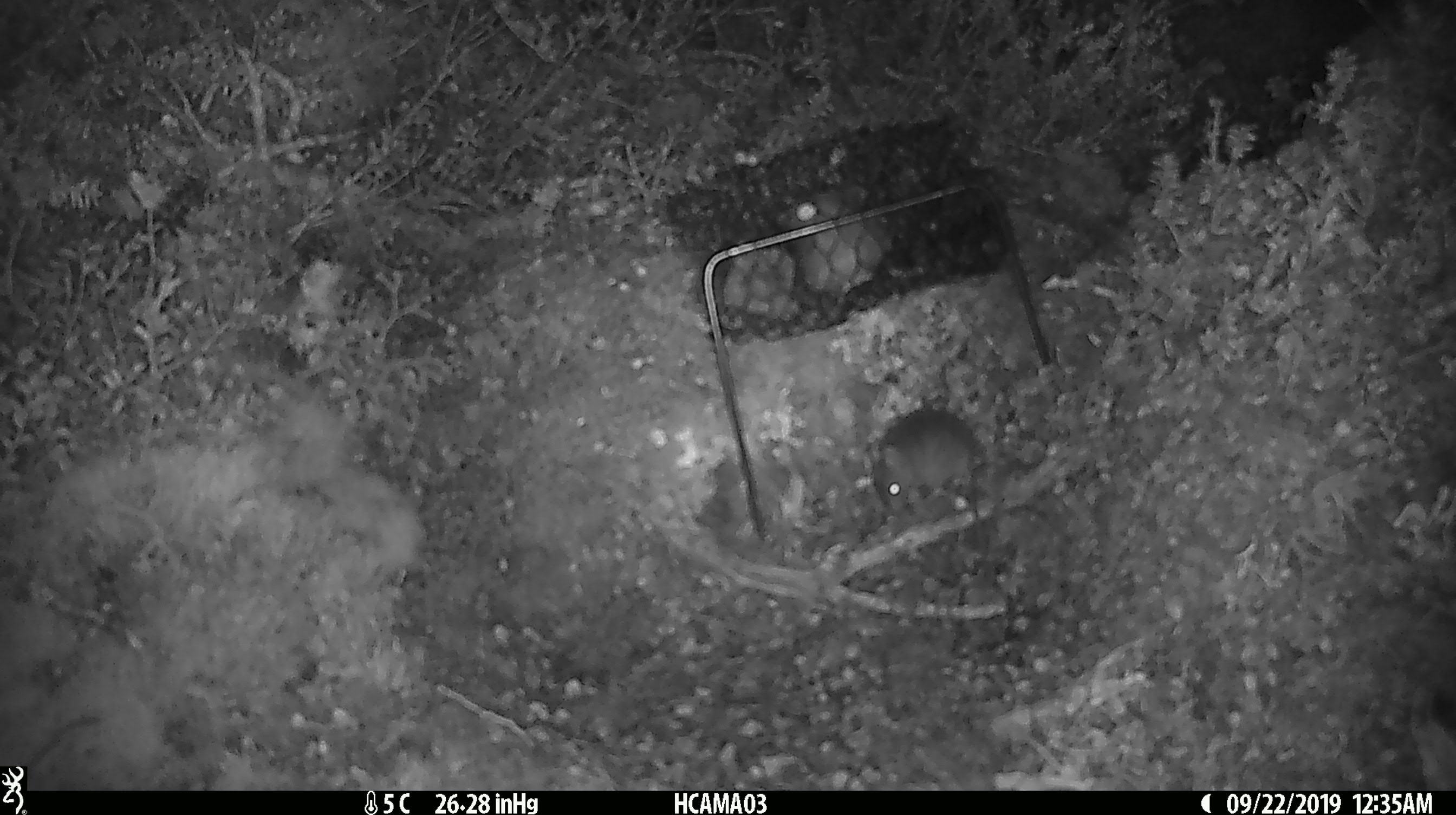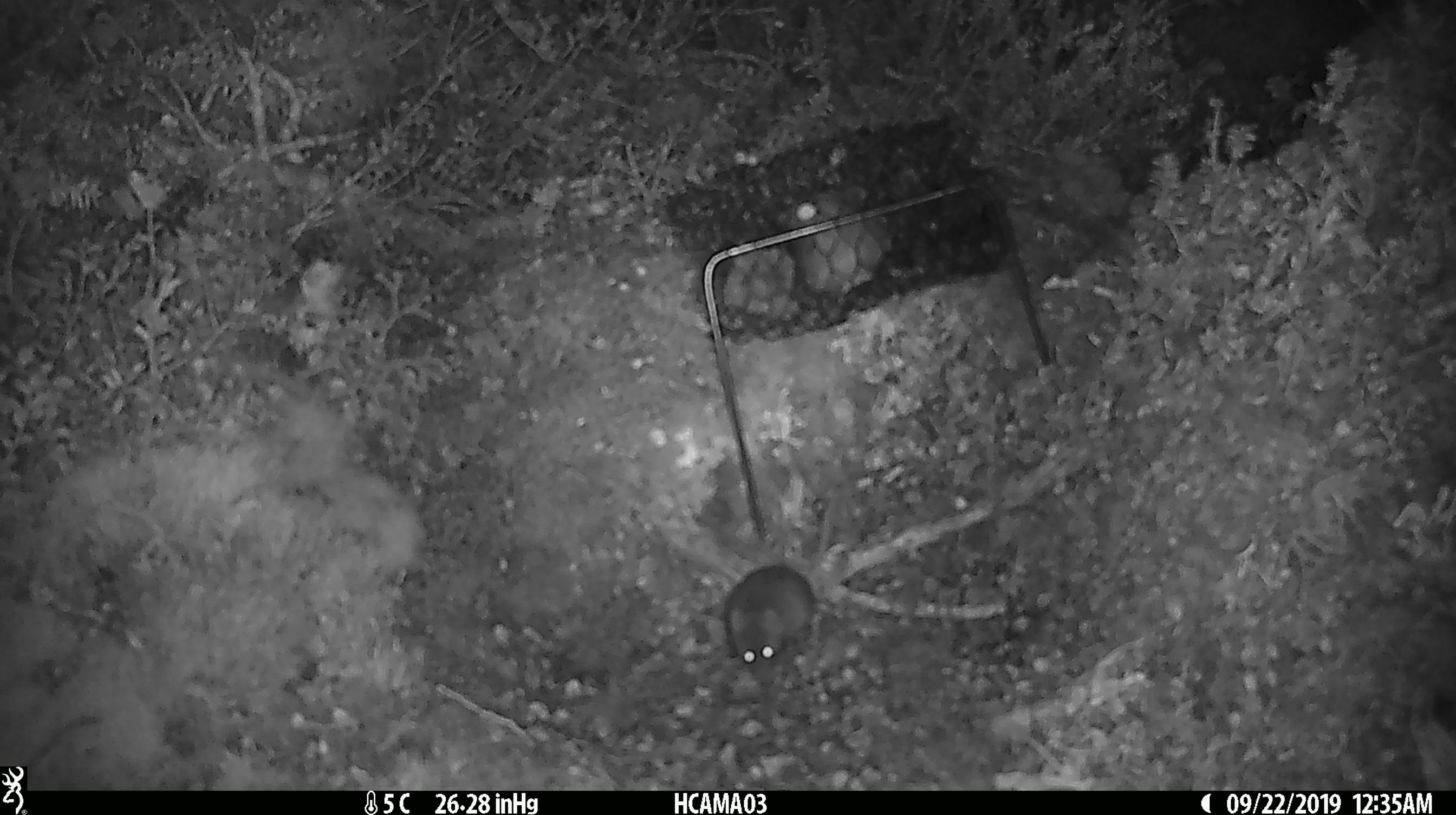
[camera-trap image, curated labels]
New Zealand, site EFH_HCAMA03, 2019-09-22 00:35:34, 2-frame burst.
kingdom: Animalia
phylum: Chordata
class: Mammalia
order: Rodentia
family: Muridae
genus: Mus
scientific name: Mus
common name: mouse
Mouse (Mus).